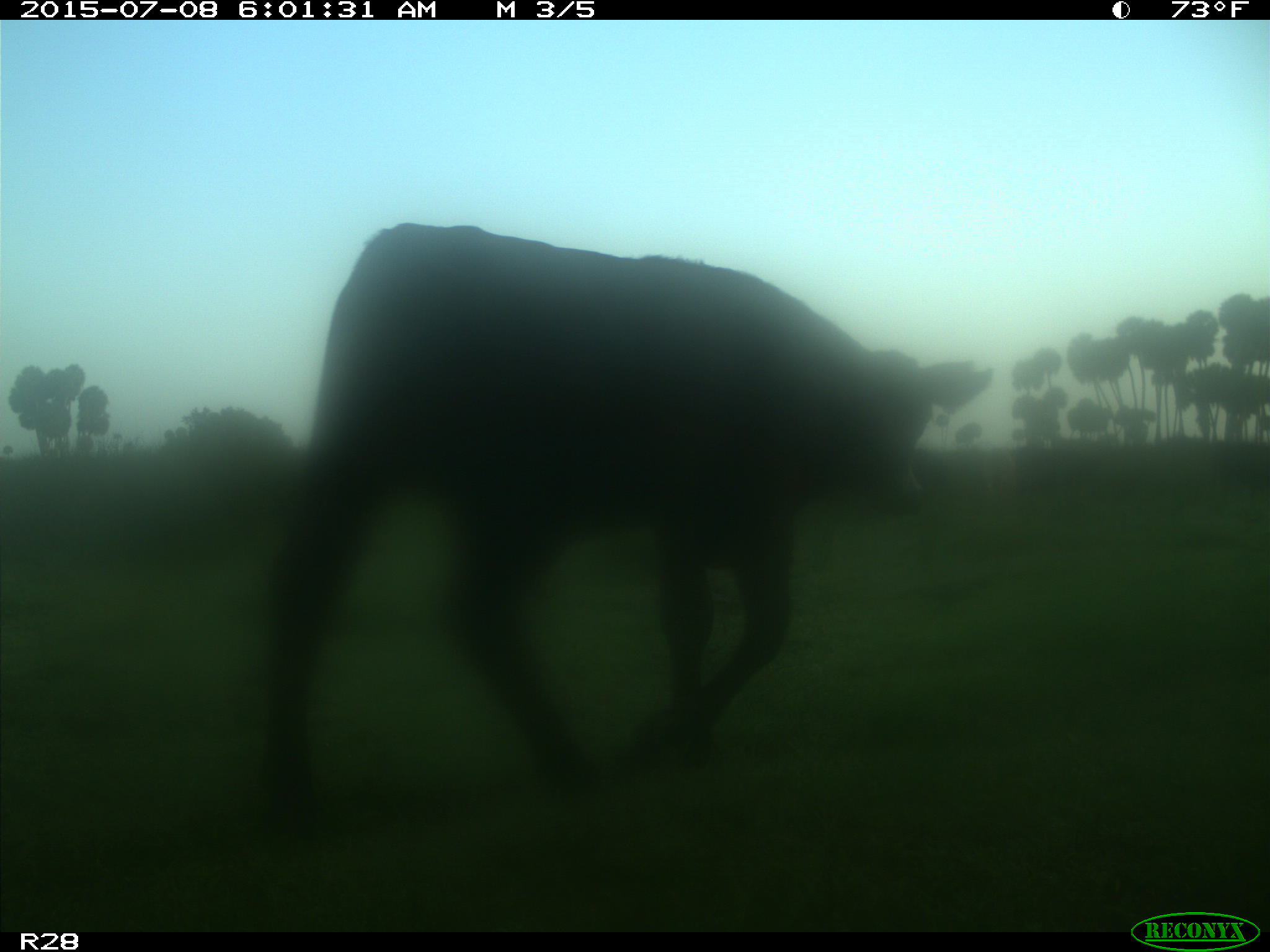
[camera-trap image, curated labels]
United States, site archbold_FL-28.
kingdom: Animalia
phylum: Chordata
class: Mammalia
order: Artiodactyla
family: Bovidae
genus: Bos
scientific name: Bos taurus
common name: domestic cow